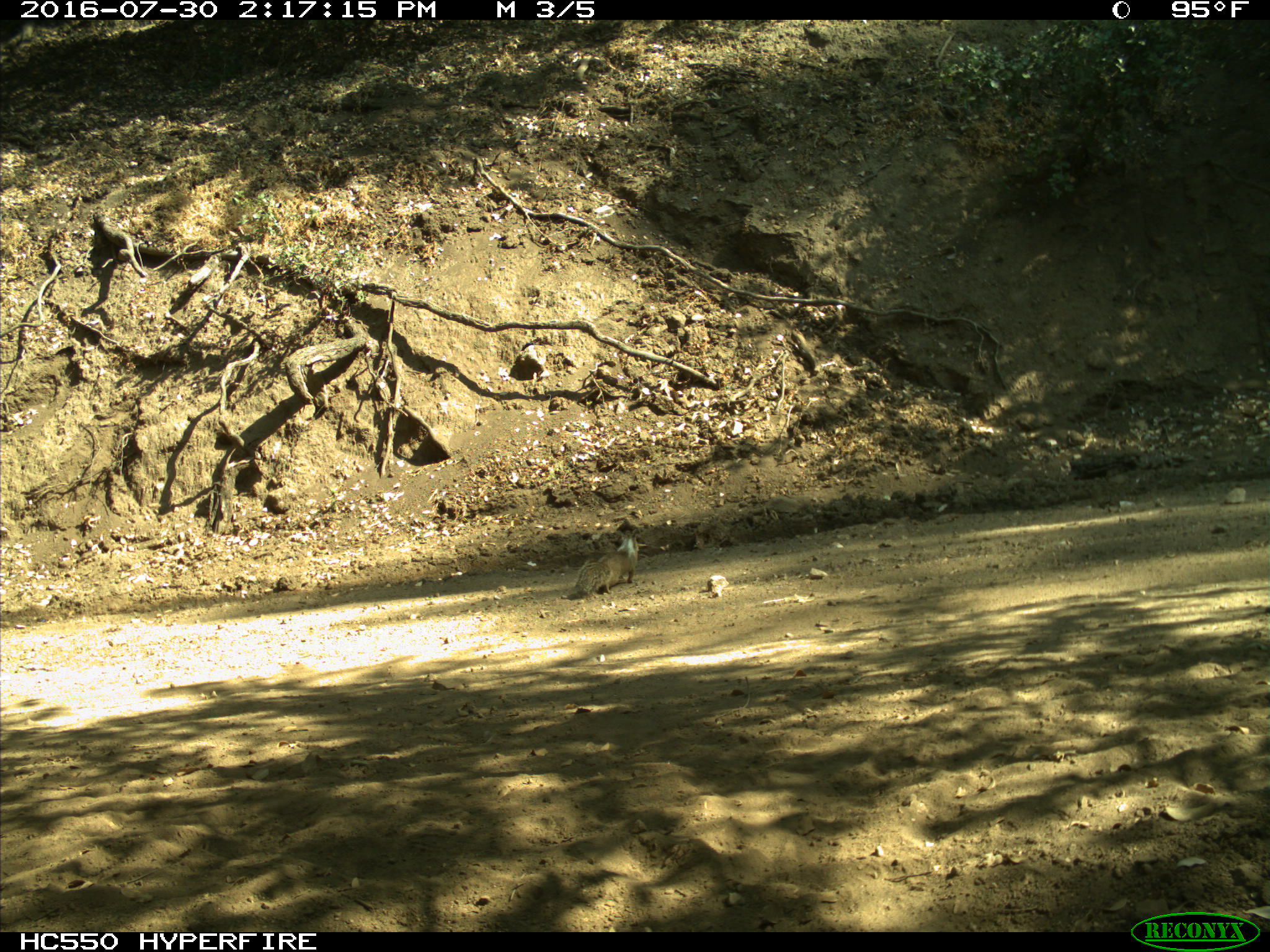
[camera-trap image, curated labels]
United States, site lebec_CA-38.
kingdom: Animalia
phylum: Chordata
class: Mammalia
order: Rodentia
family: Sciuridae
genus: Otospermophilus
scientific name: Otospermophilus beecheyi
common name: california ground squirrel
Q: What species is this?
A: Otospermophilus beecheyi (california ground squirrel).